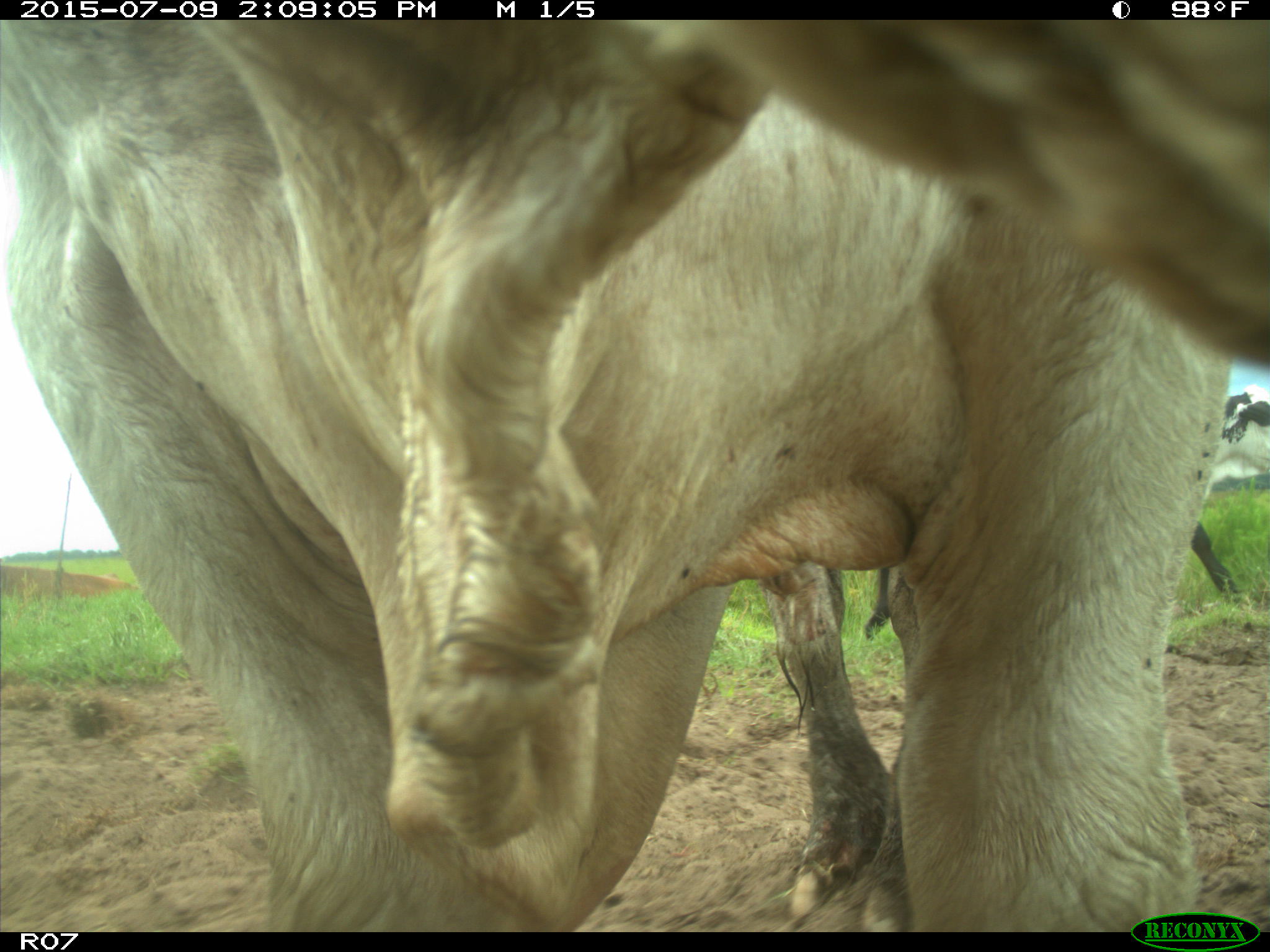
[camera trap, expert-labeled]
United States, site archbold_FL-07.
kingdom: Animalia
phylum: Chordata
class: Mammalia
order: Artiodactyla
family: Bovidae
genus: Bos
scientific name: Bos taurus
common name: domestic cow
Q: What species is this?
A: Bos taurus (domestic cow).